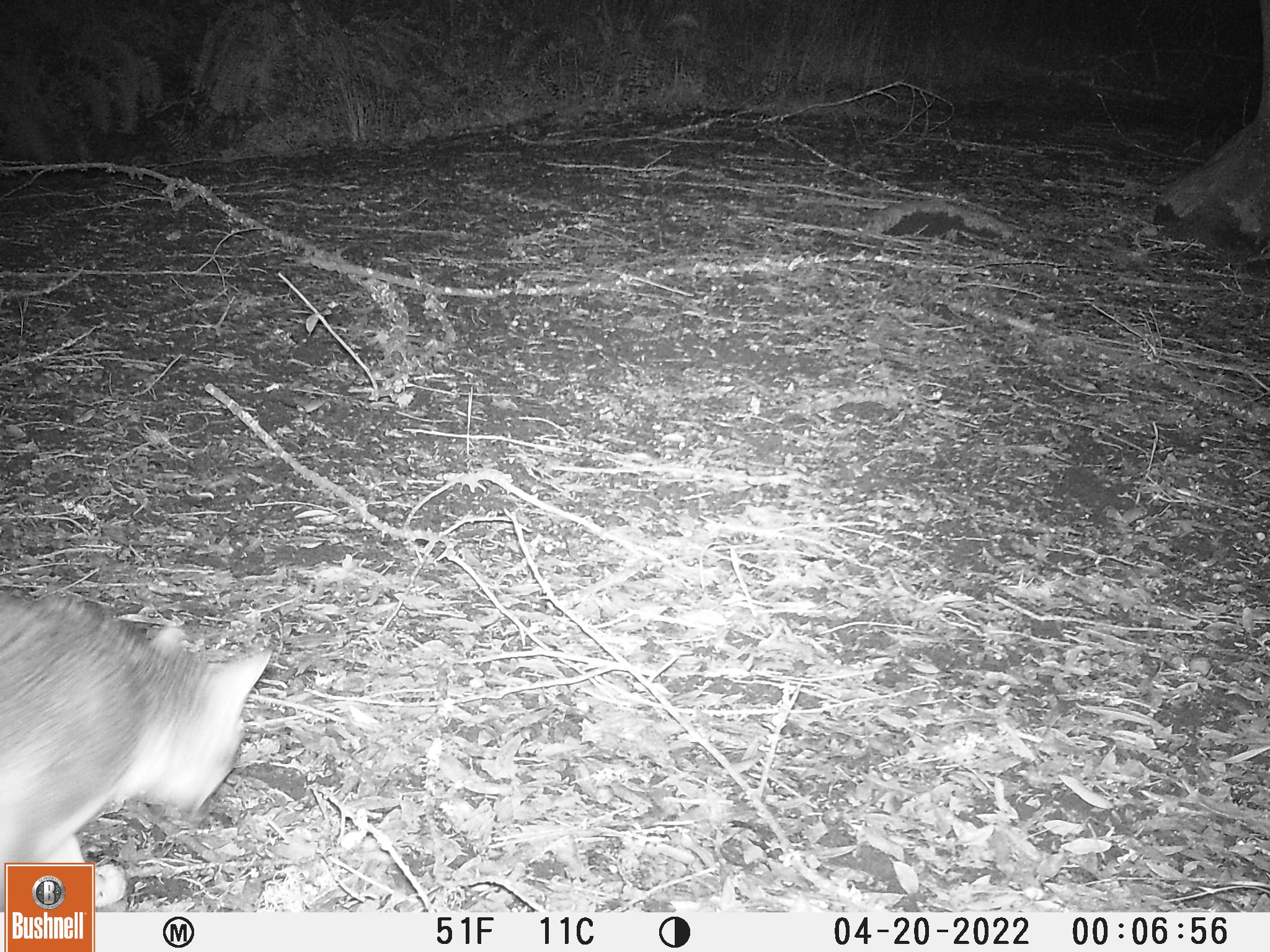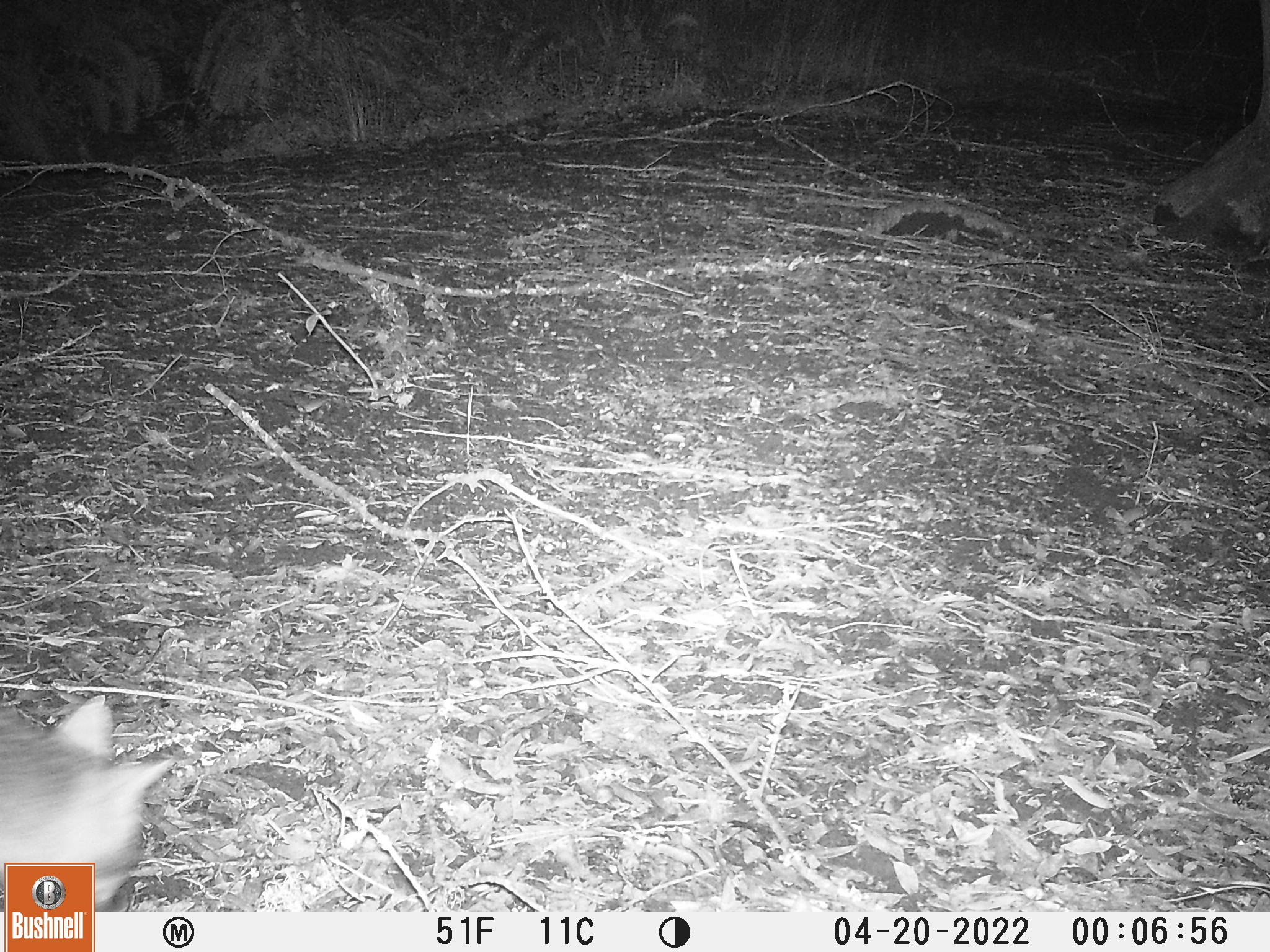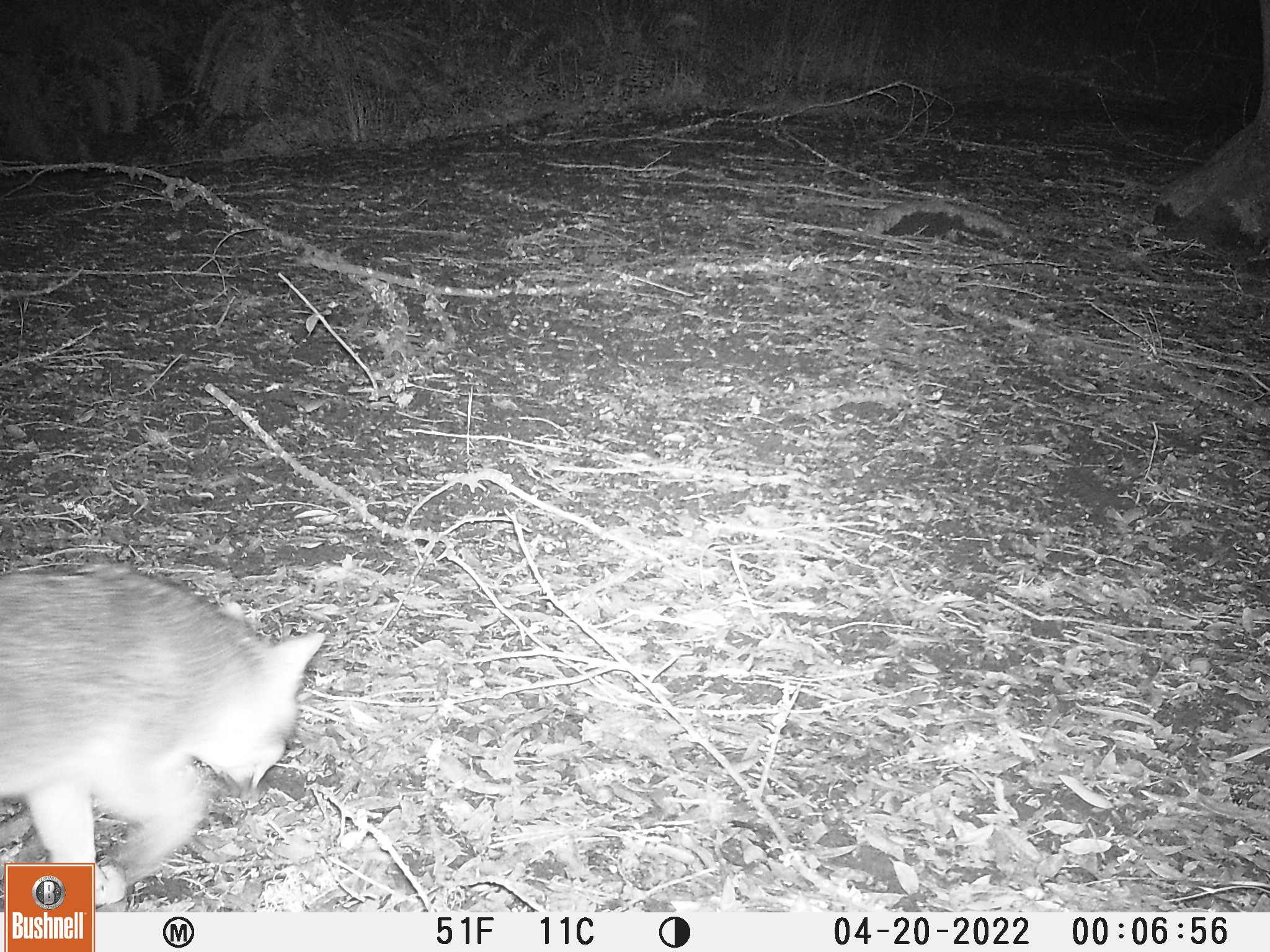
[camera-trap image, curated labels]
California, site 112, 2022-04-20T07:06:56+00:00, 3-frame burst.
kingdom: Animalia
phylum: Chordata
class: Mammalia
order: Carnivora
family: Canidae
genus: Urocyon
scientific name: Urocyon cinereoargenteus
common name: gray fox